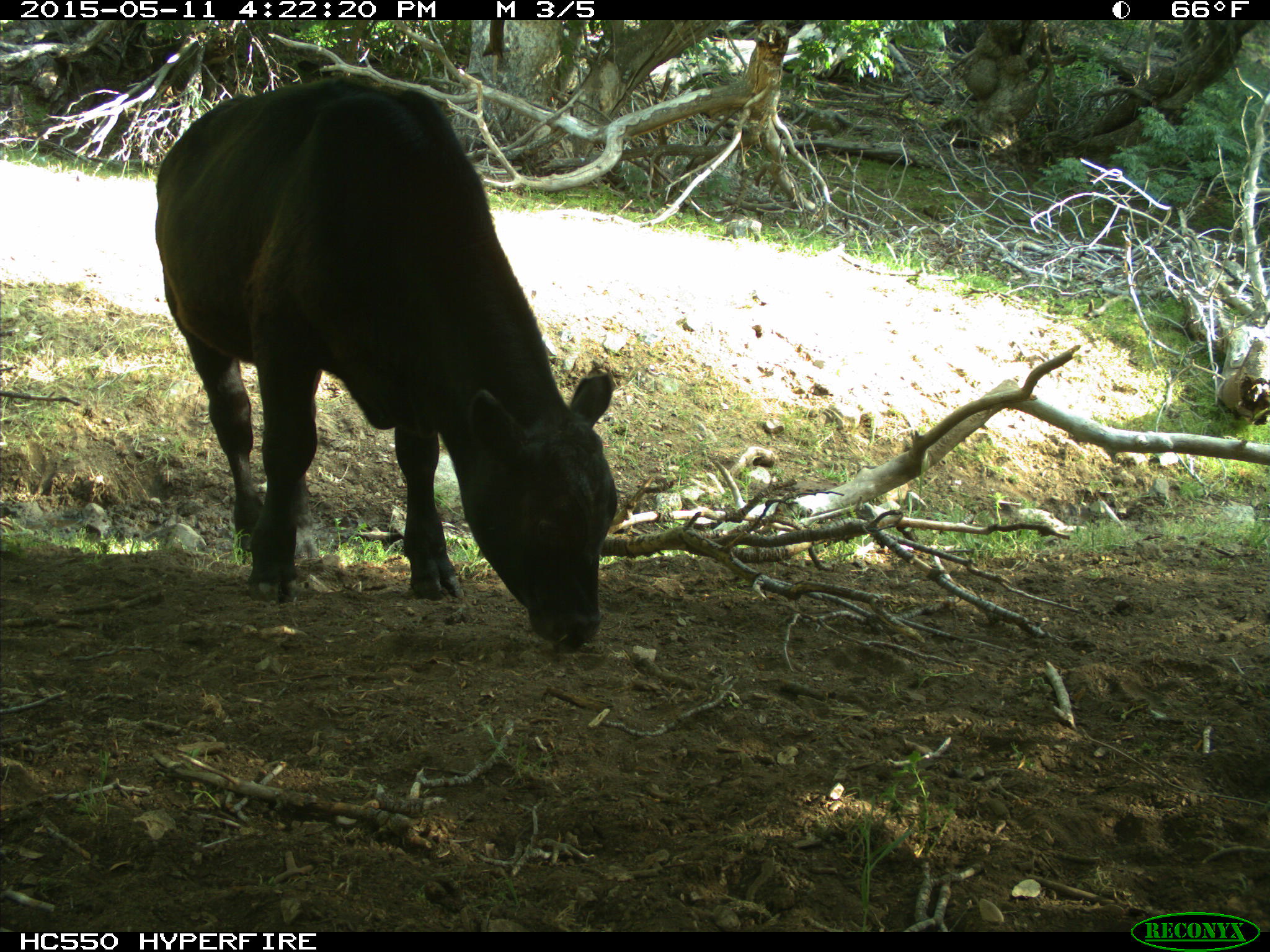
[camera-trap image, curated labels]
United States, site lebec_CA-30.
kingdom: Animalia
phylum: Chordata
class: Mammalia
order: Artiodactyla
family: Bovidae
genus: Bos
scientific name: Bos taurus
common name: domestic cow